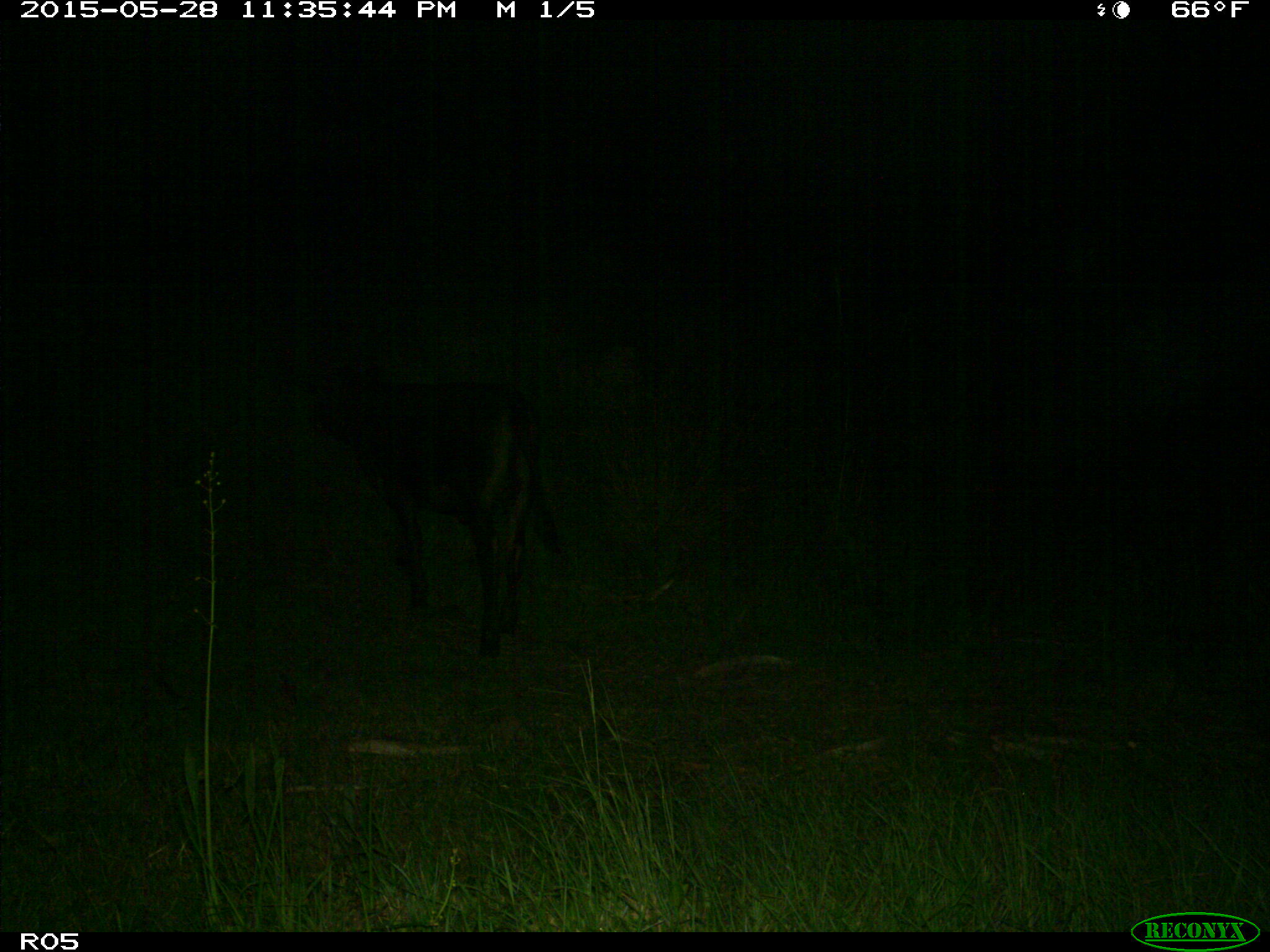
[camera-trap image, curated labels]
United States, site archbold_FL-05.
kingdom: Animalia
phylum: Chordata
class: Mammalia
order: Artiodactyla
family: Bovidae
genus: Bos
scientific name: Bos taurus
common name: domestic cow